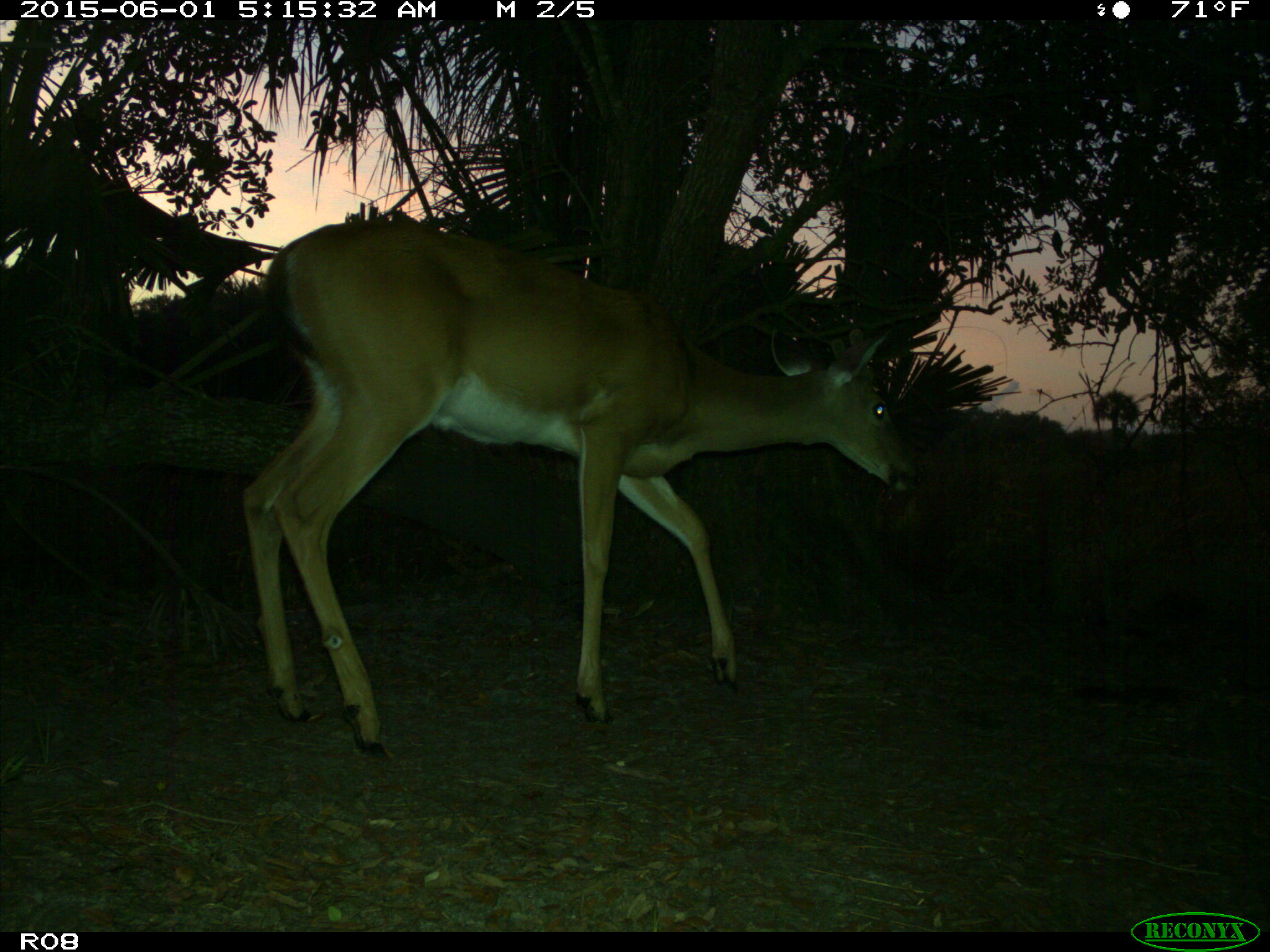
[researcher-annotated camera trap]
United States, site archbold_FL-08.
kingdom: Animalia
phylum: Chordata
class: Mammalia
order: Artiodactyla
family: Cervidae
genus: Odocoileus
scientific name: Odocoileus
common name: deer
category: unidentified deer